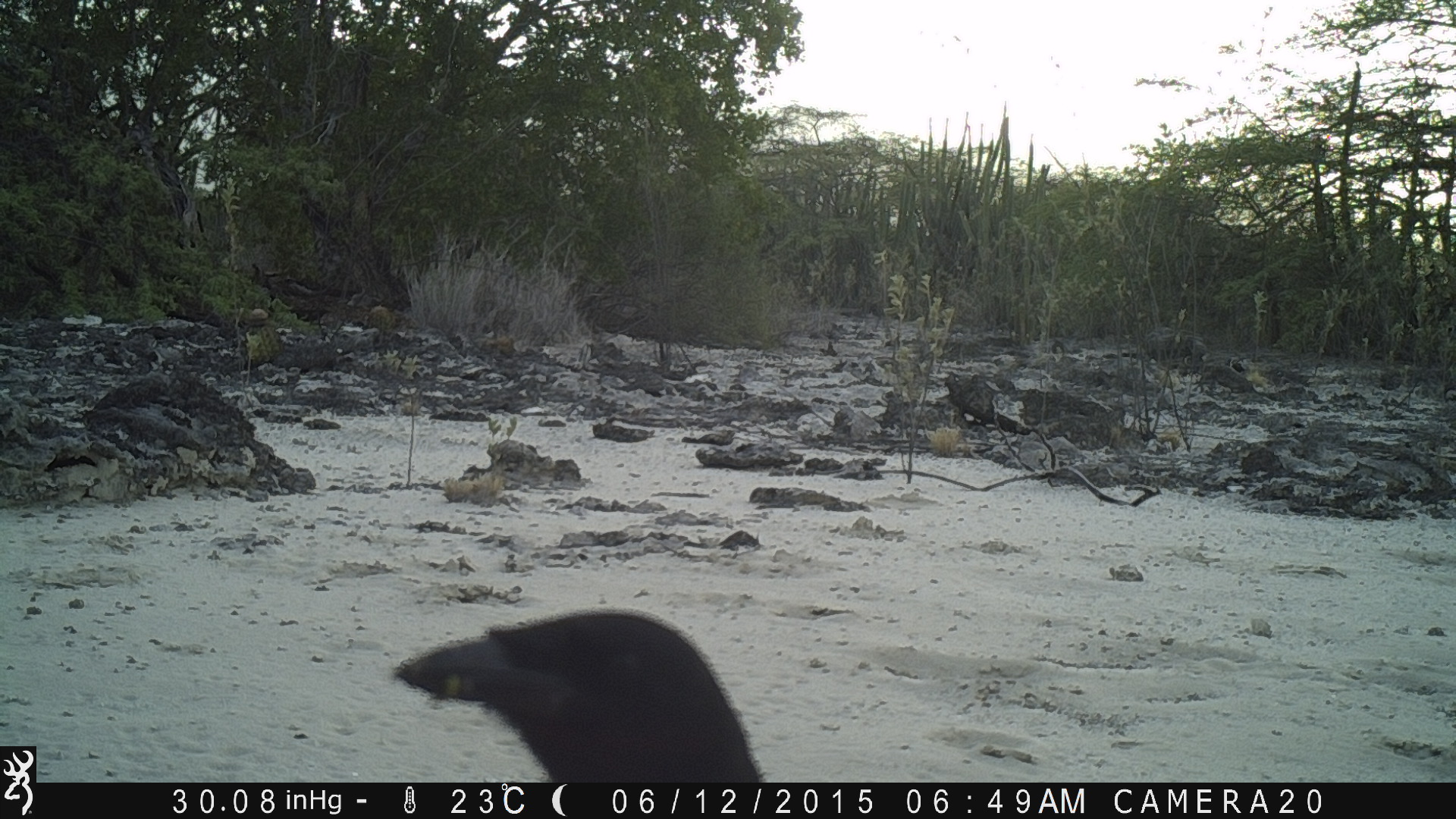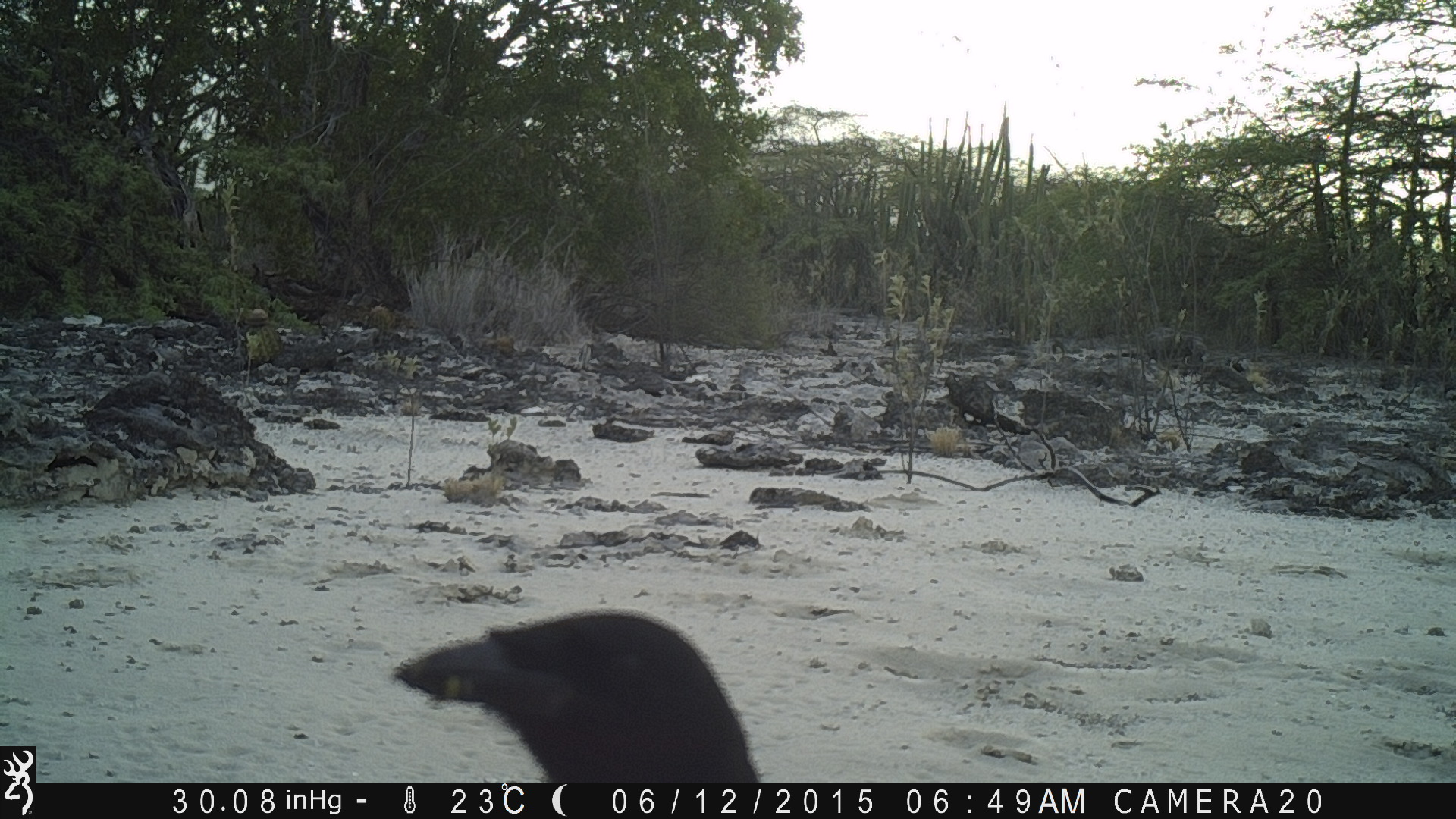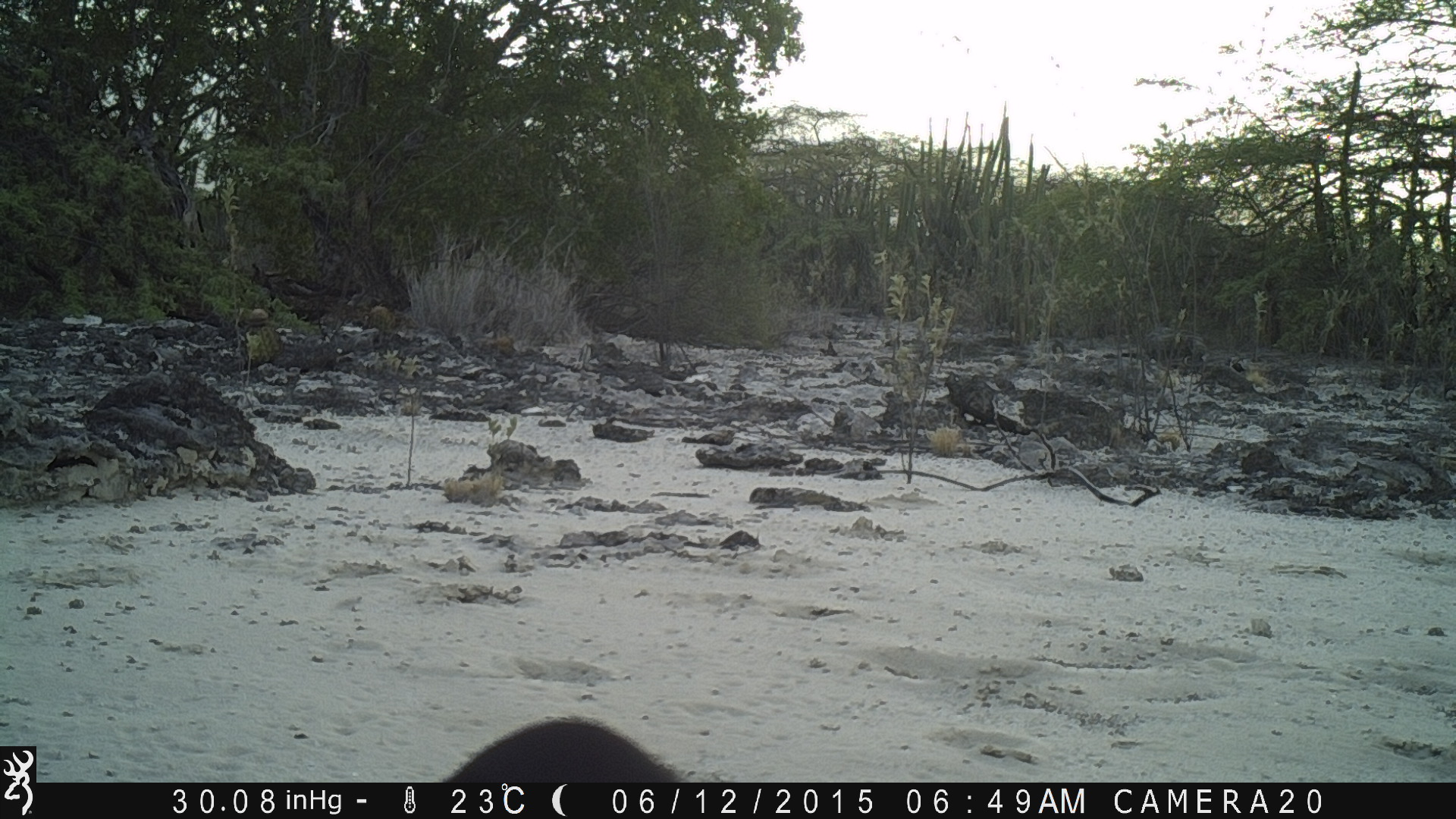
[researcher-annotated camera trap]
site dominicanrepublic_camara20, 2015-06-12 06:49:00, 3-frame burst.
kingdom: Animalia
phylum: Chordata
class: Aves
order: Passeriformes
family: Corvidae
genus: Corvus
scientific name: Corvus corax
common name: raven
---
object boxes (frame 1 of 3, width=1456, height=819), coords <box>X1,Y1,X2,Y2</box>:
raven: <box>388,610,761,780</box>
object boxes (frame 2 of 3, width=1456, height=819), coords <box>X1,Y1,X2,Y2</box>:
raven: <box>384,610,758,785</box>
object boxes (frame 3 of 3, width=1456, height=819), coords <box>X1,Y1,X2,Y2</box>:
raven: <box>429,716,686,781</box>